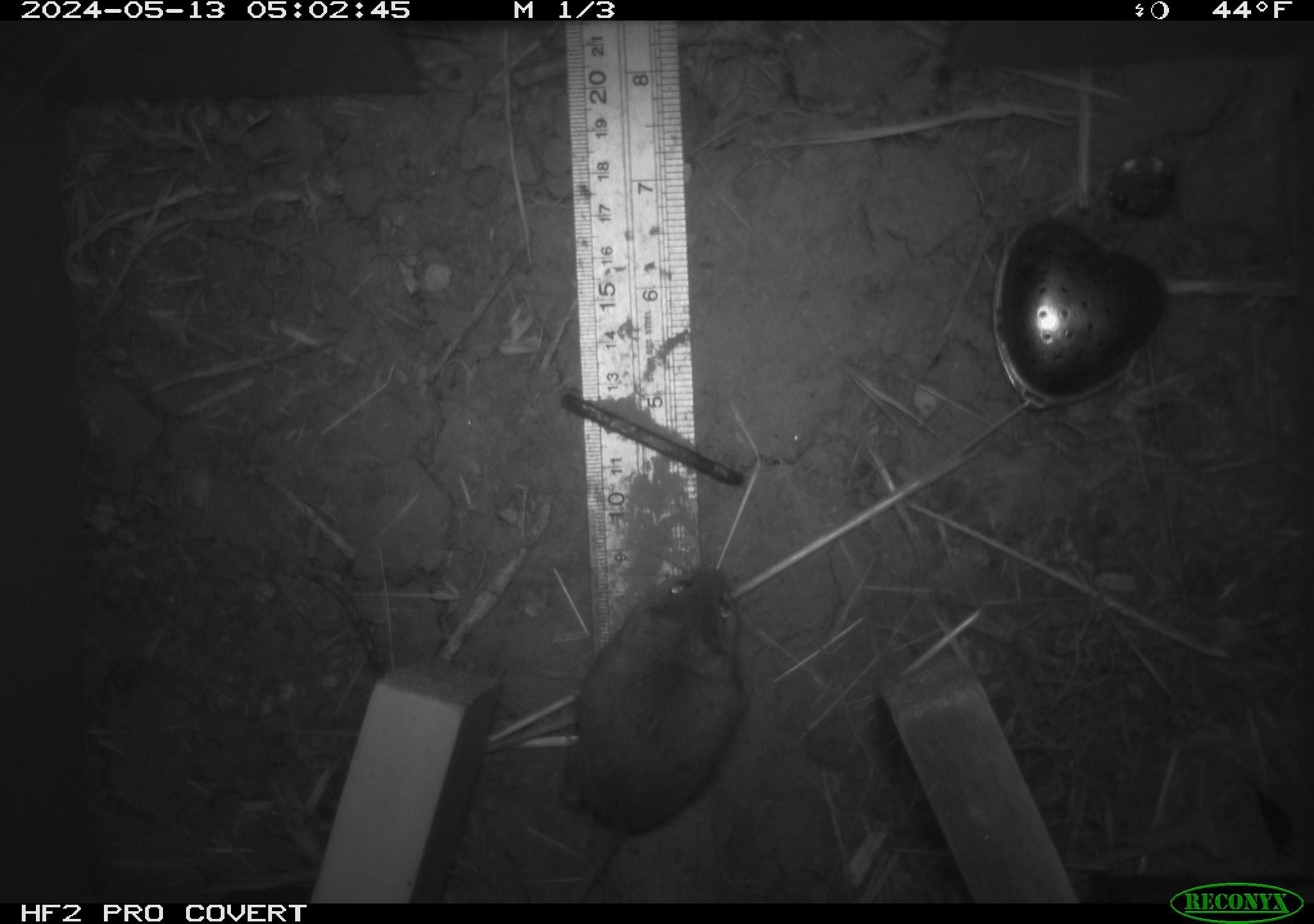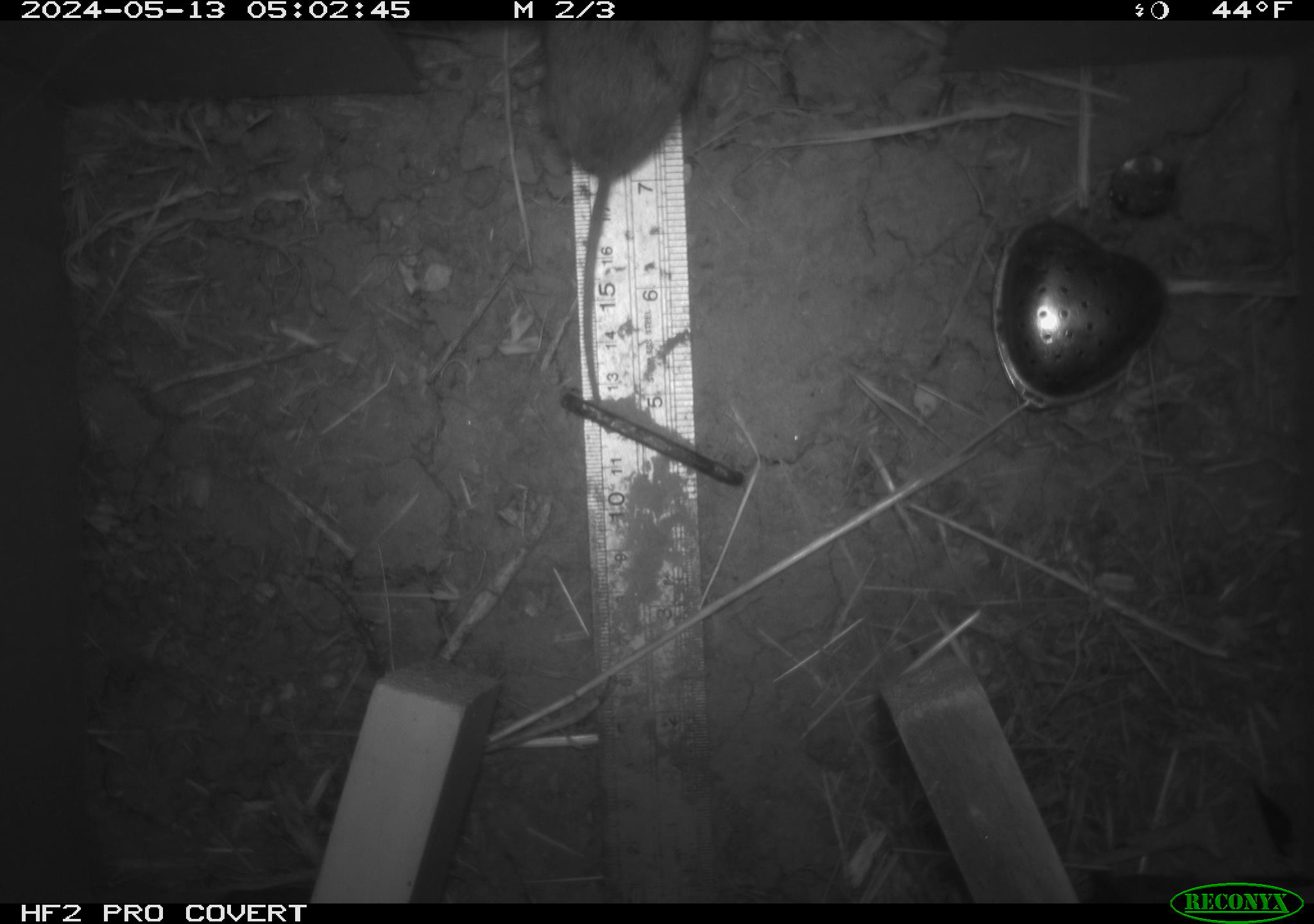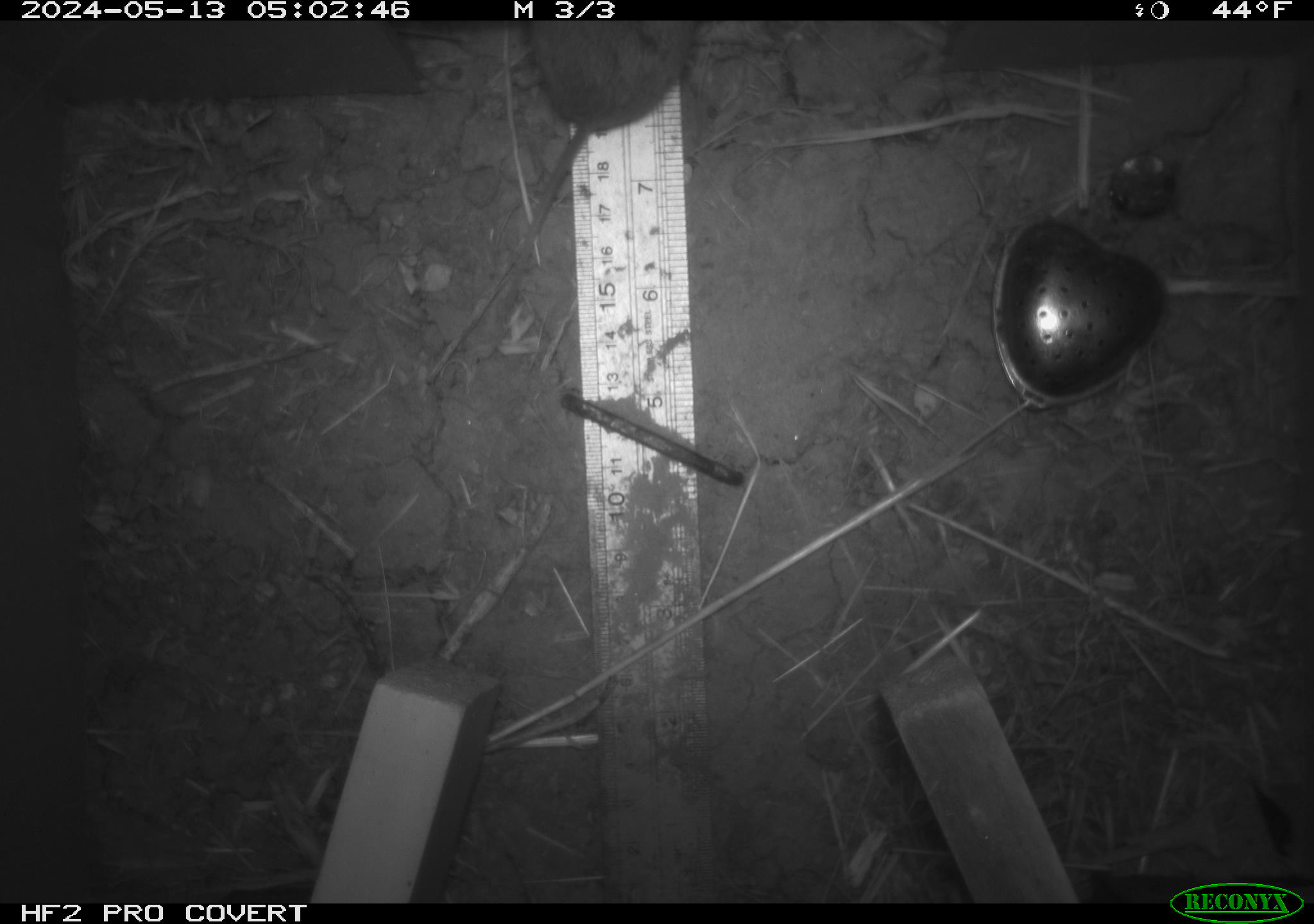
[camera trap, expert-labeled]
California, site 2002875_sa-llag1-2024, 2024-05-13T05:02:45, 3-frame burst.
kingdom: Animalia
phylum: Chordata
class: Mammalia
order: Rodentia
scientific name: Rodentia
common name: mouse species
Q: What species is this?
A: Mouse species (Rodentia).